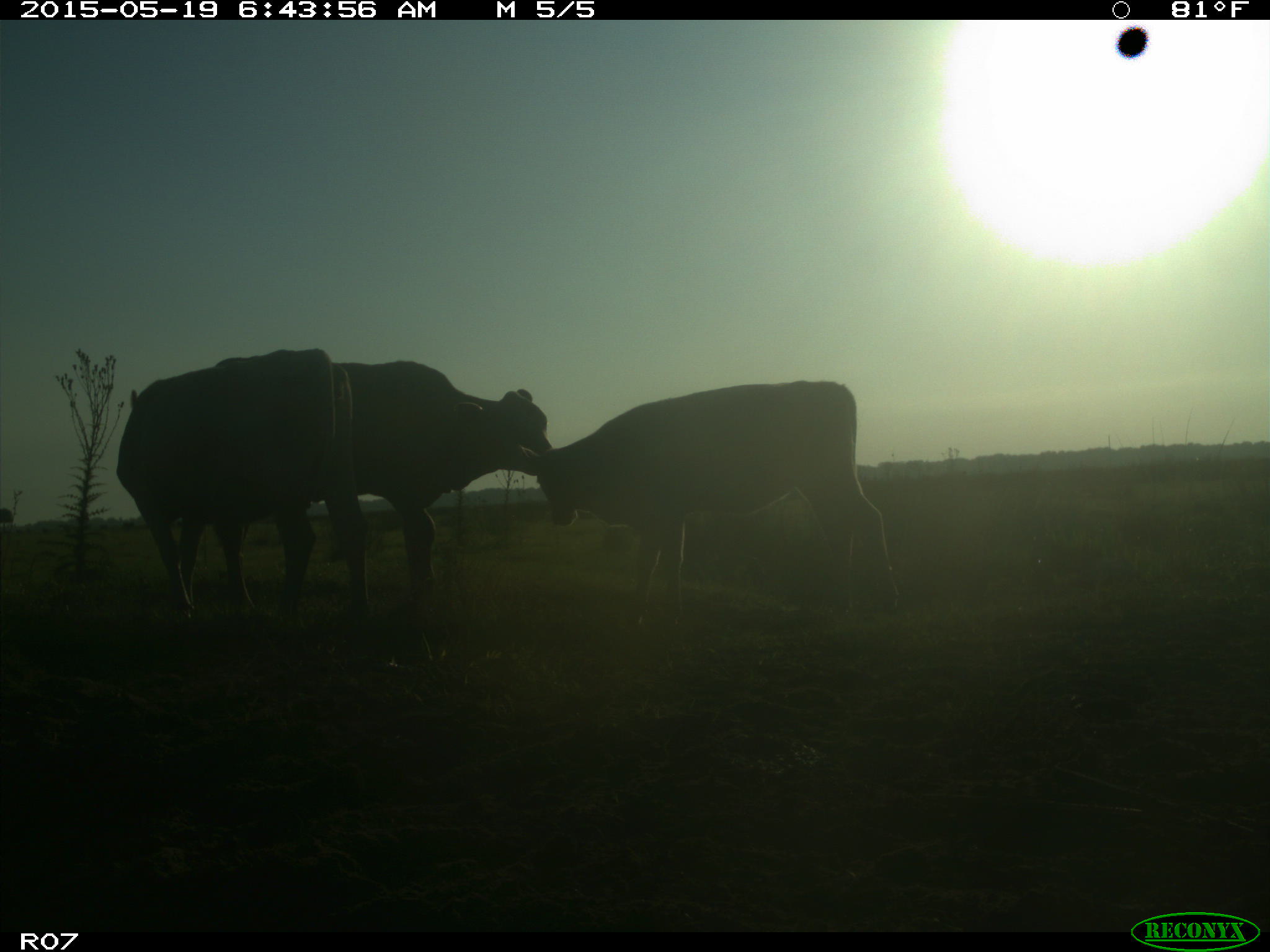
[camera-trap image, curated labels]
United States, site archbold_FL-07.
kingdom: Animalia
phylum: Chordata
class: Mammalia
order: Artiodactyla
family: Bovidae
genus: Bos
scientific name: Bos taurus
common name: domestic cow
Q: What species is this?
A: Bos taurus (domestic cow).